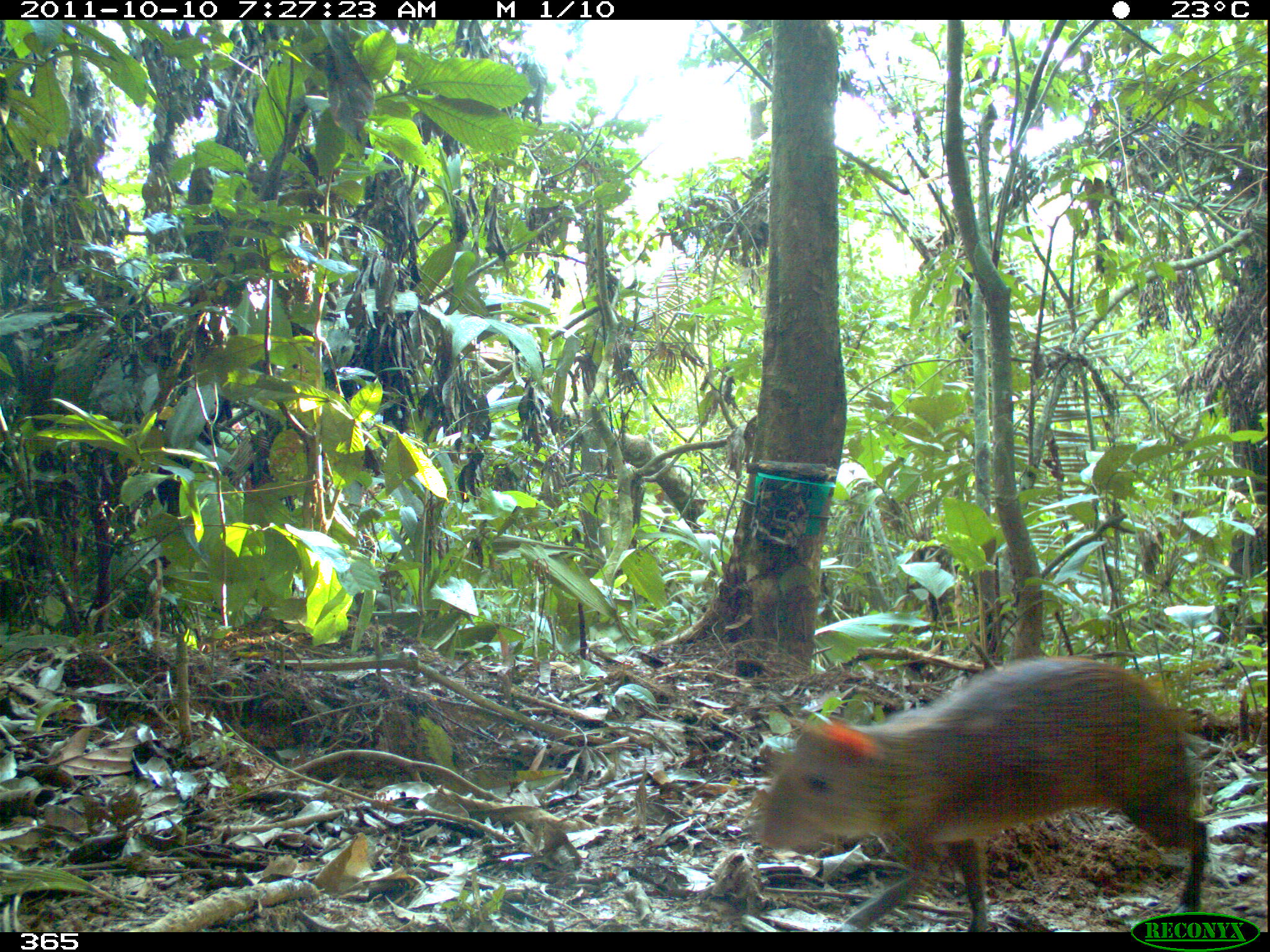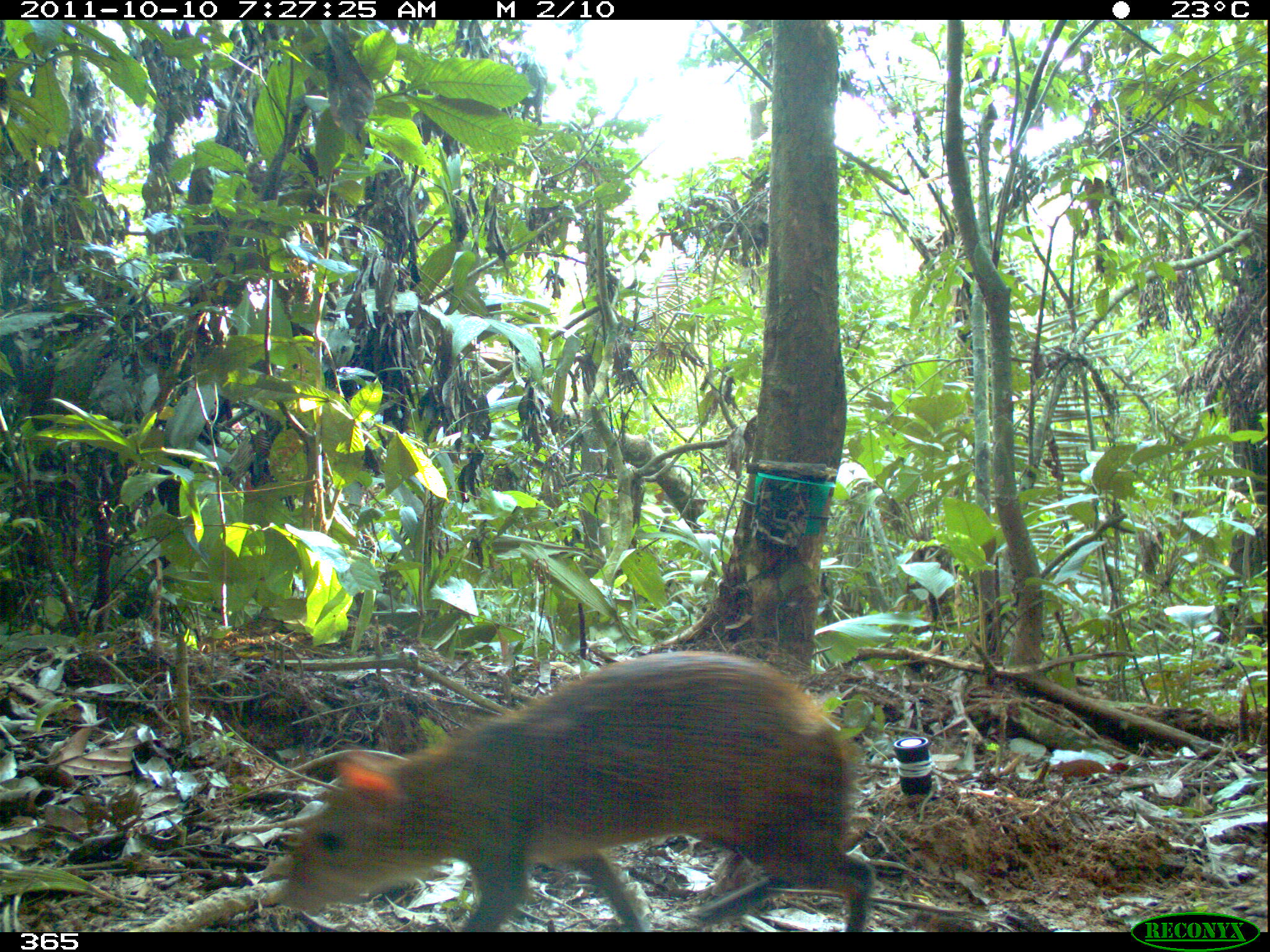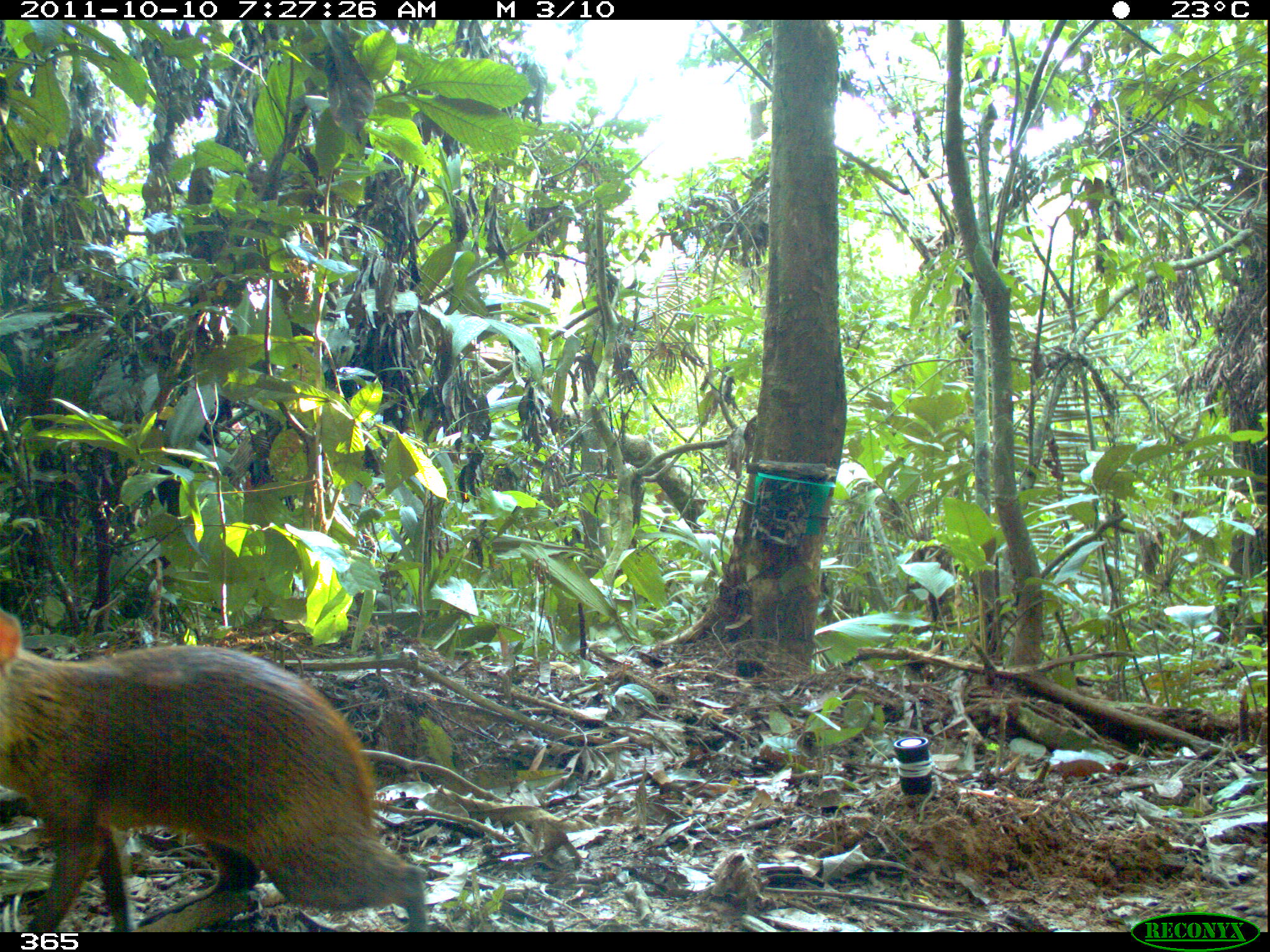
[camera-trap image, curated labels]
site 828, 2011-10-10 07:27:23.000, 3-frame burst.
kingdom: Animalia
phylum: Chordata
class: Mammalia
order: Rodentia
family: Dasyproctidae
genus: Dasyprocta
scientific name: Dasyprocta punctata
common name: central american agouti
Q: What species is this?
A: Dasyprocta punctata (central american agouti).